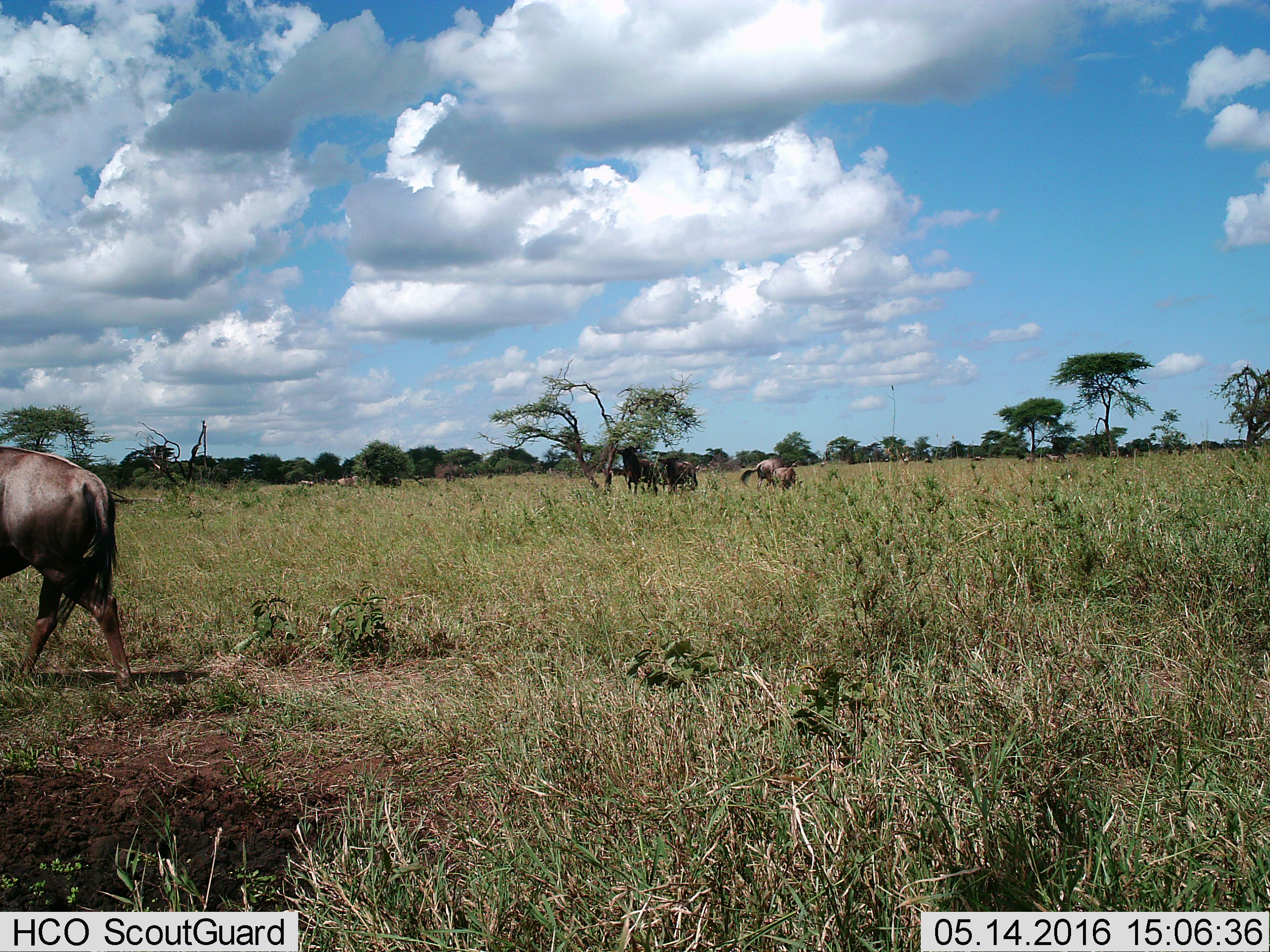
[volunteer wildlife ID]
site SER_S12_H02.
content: unidentified animal